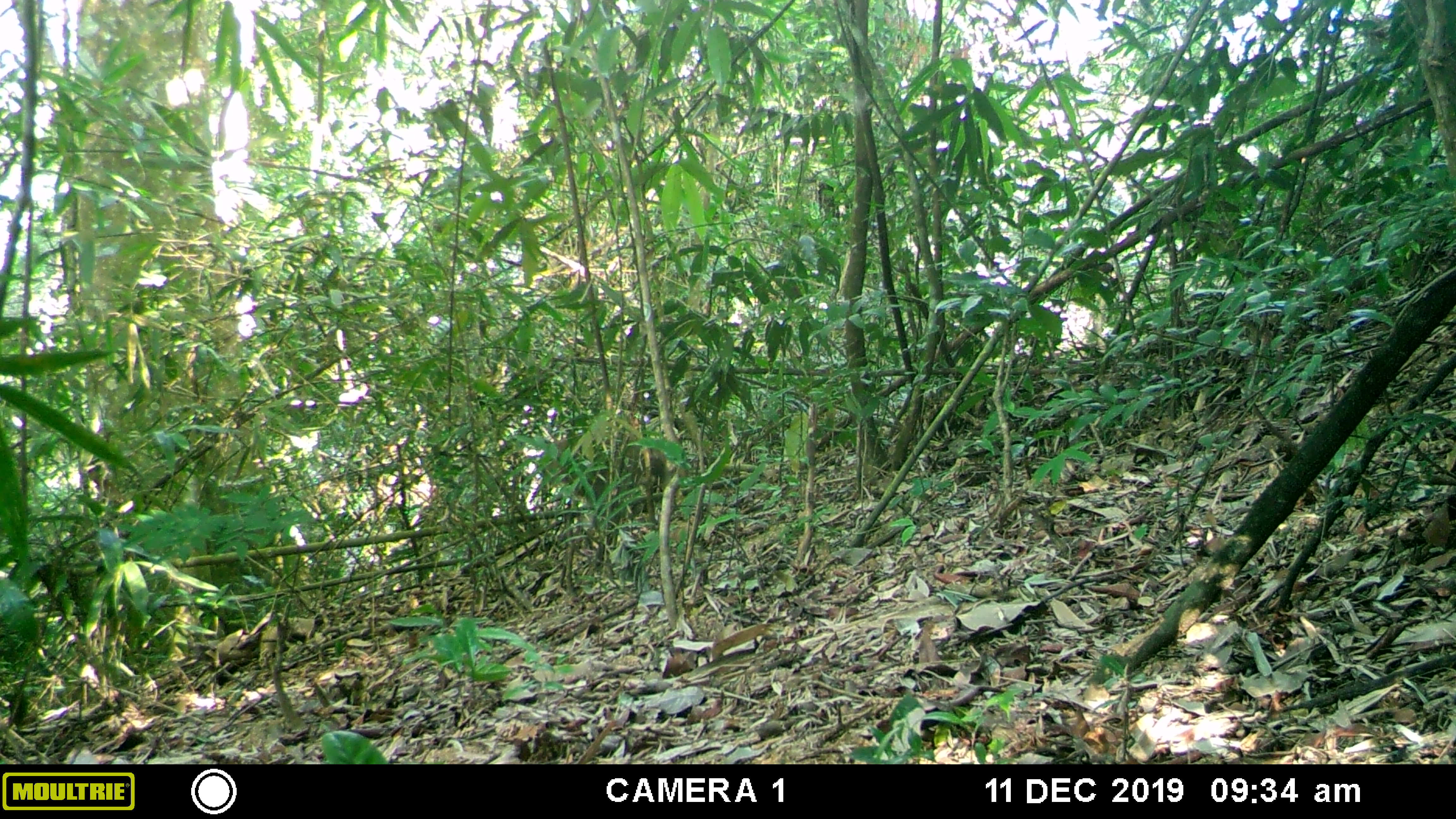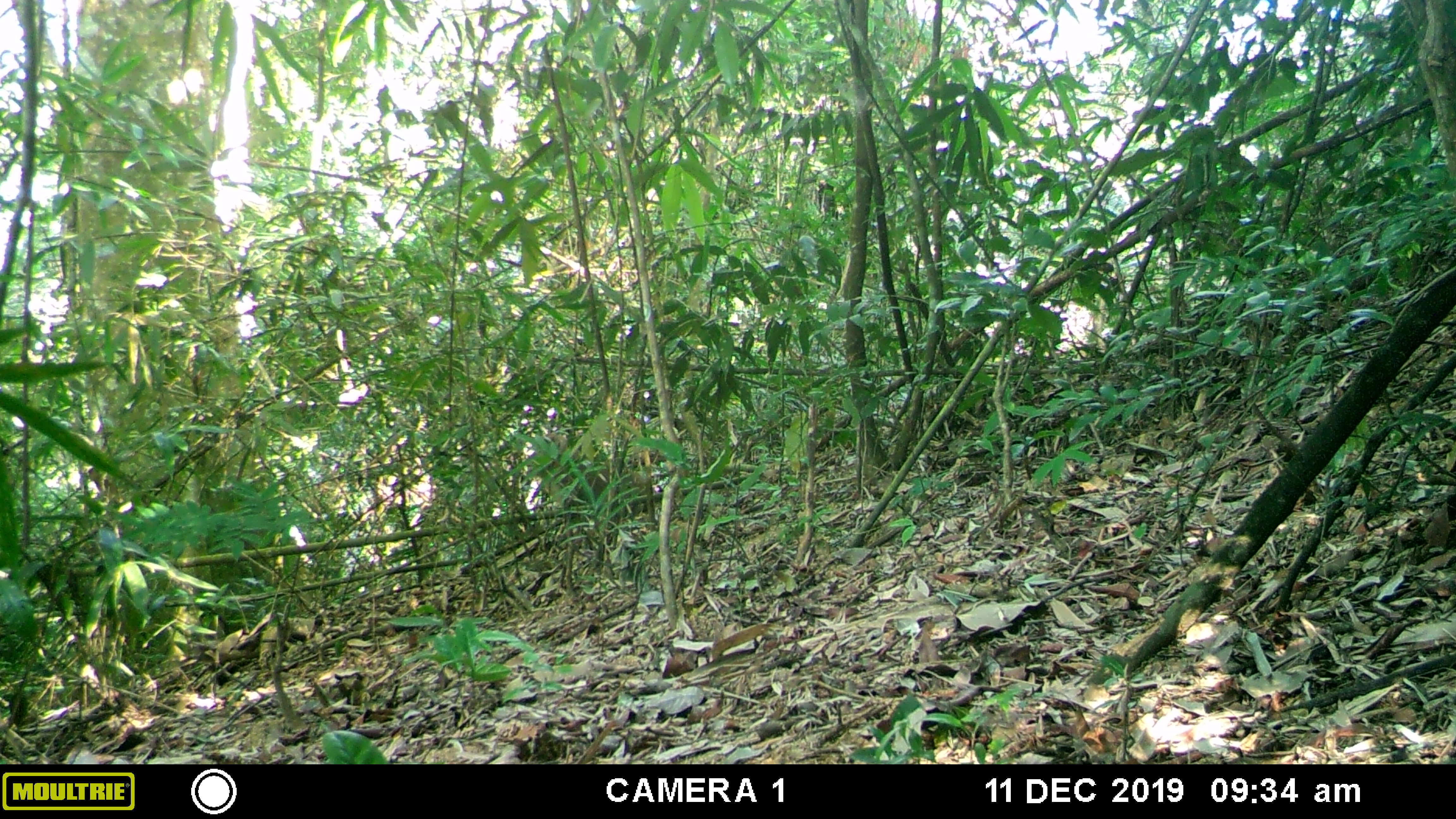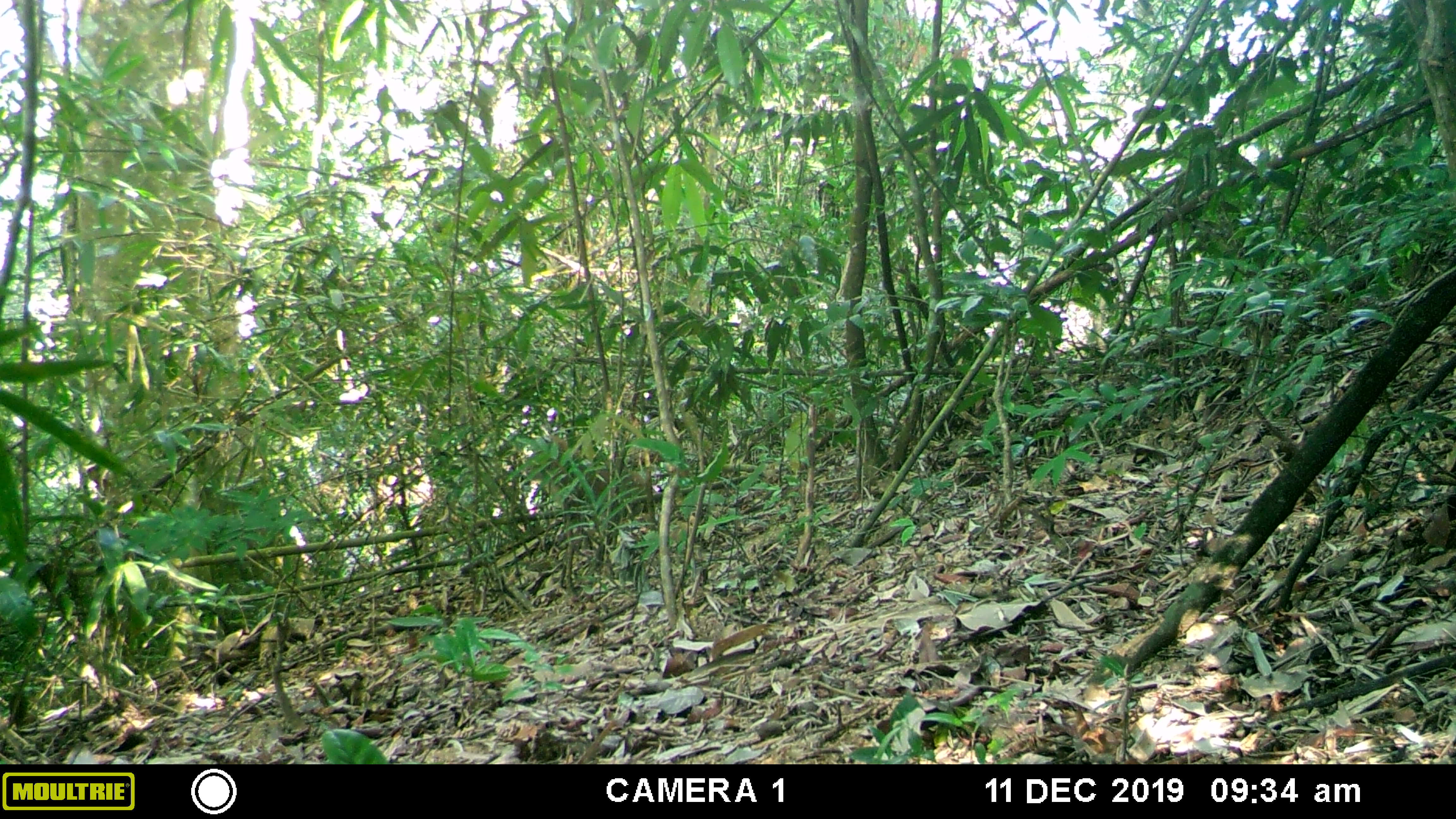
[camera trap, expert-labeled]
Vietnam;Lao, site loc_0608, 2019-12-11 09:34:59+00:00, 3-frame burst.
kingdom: Animalia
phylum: Chordata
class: Mammalia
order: Primates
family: Cercopithecidae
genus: Macaca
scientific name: Macaca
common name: macaques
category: assam or rhesus macaque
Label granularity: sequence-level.